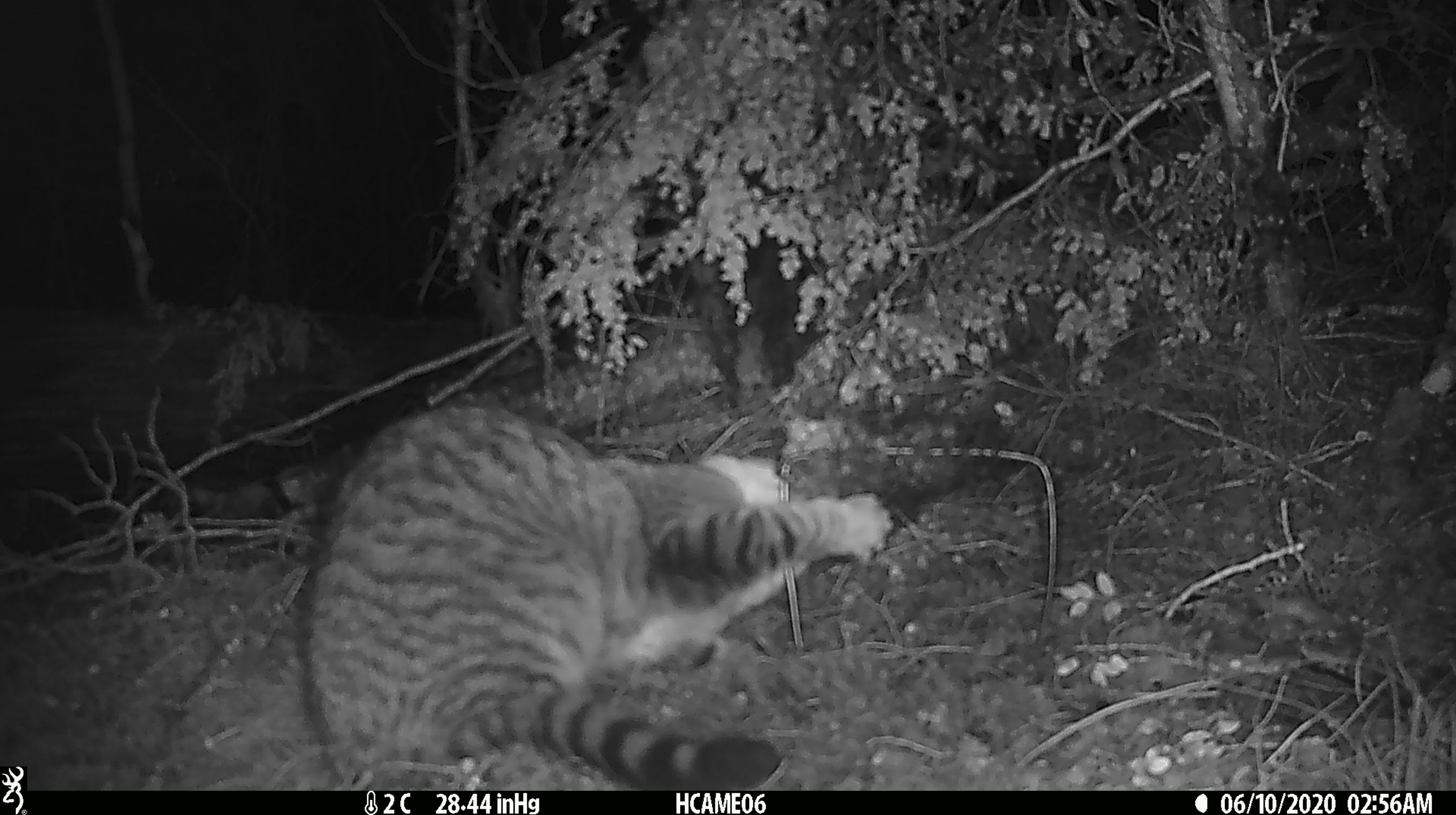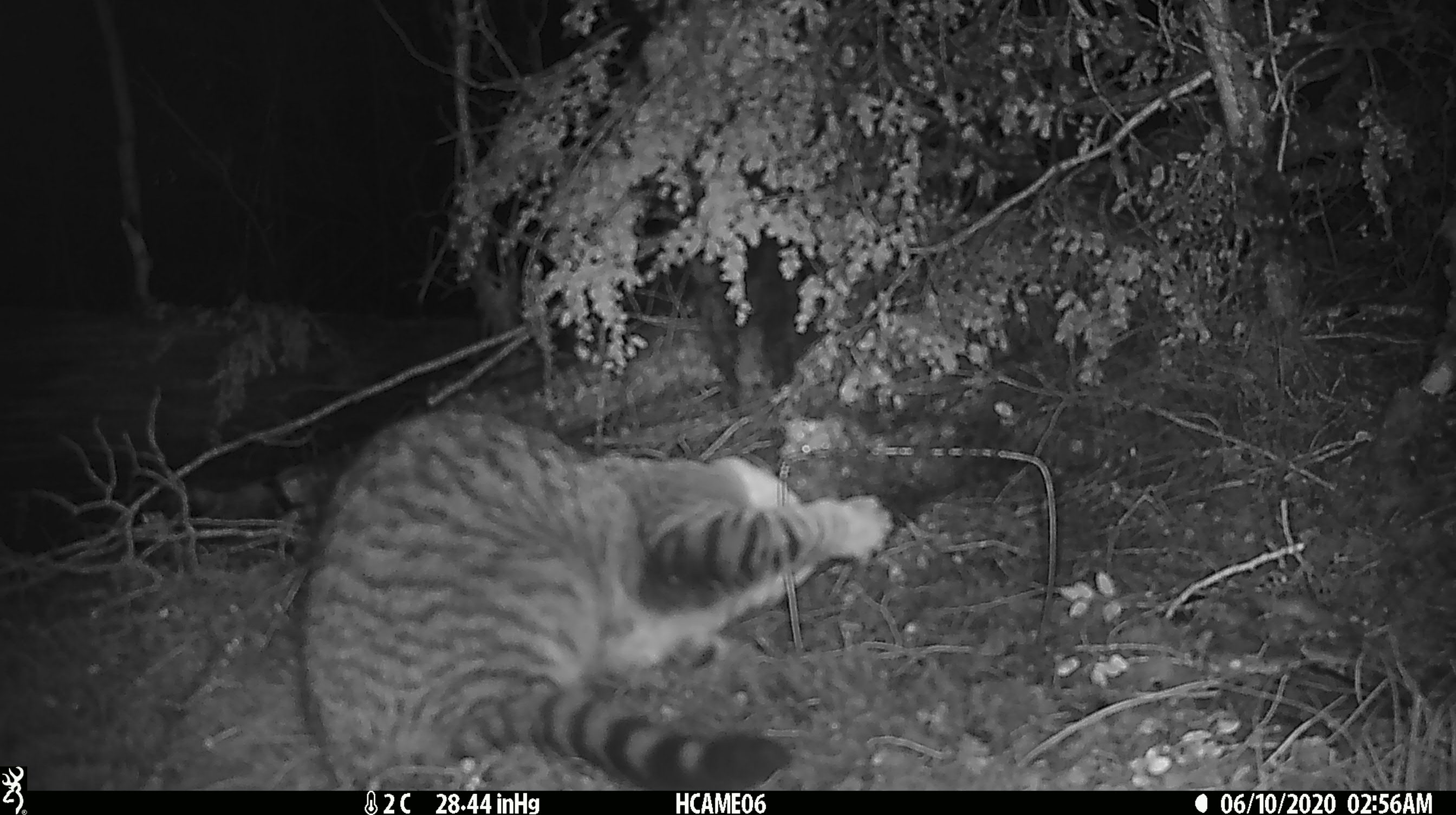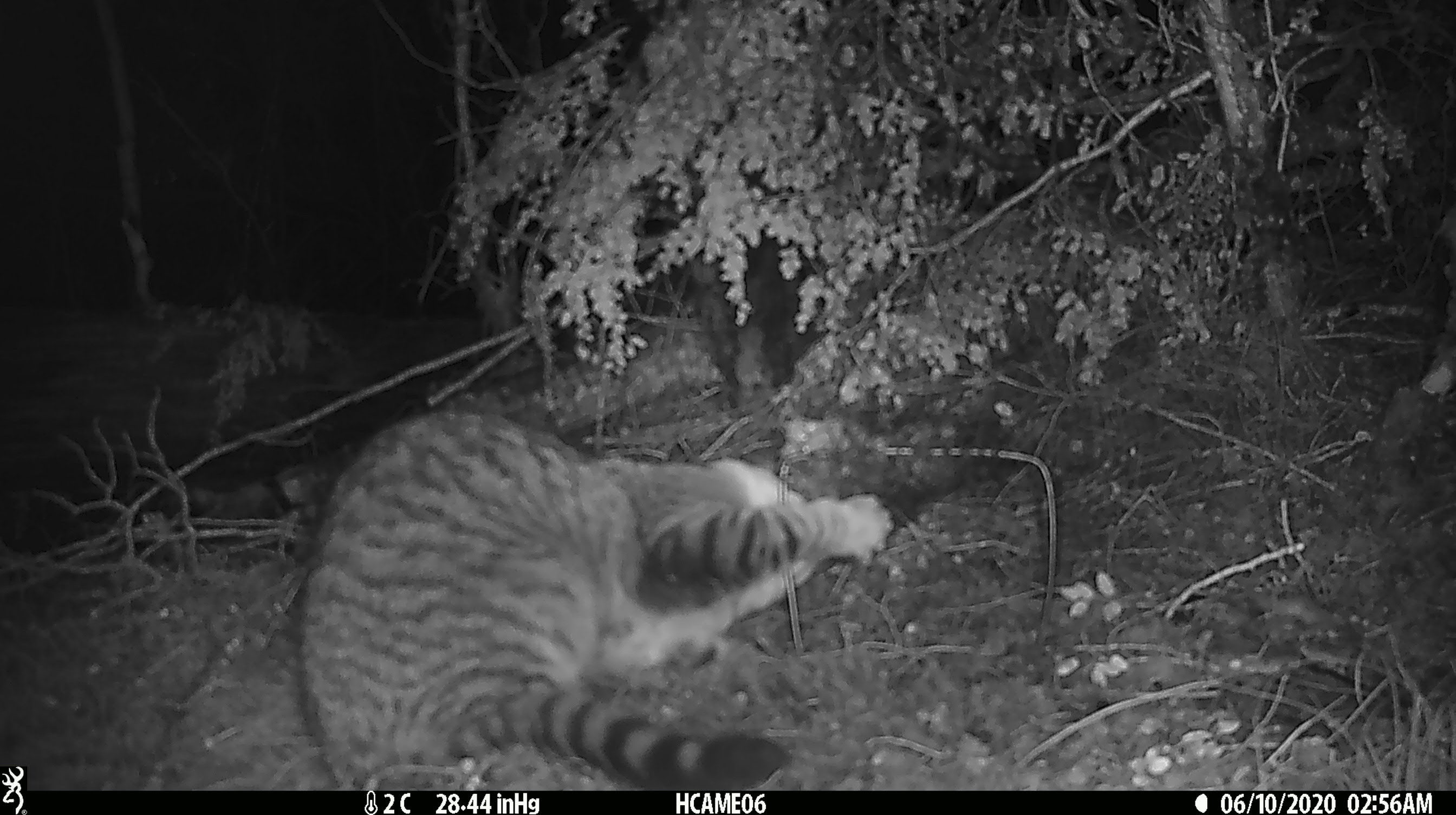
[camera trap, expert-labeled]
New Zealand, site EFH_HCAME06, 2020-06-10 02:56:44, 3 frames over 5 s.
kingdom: Animalia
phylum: Chordata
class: Mammalia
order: Carnivora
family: Felidae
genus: Felis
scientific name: Felis catus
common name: domestic cat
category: cat